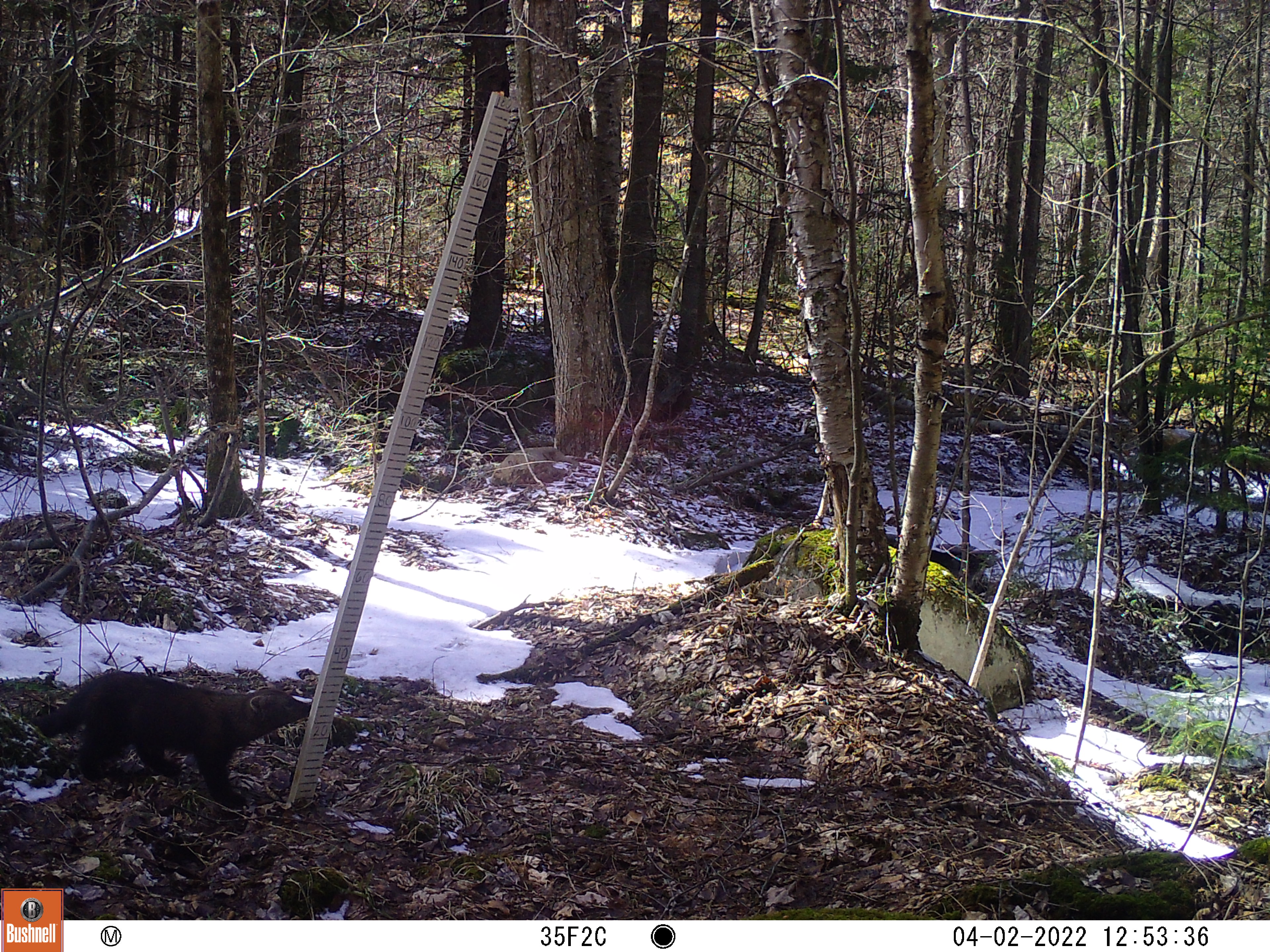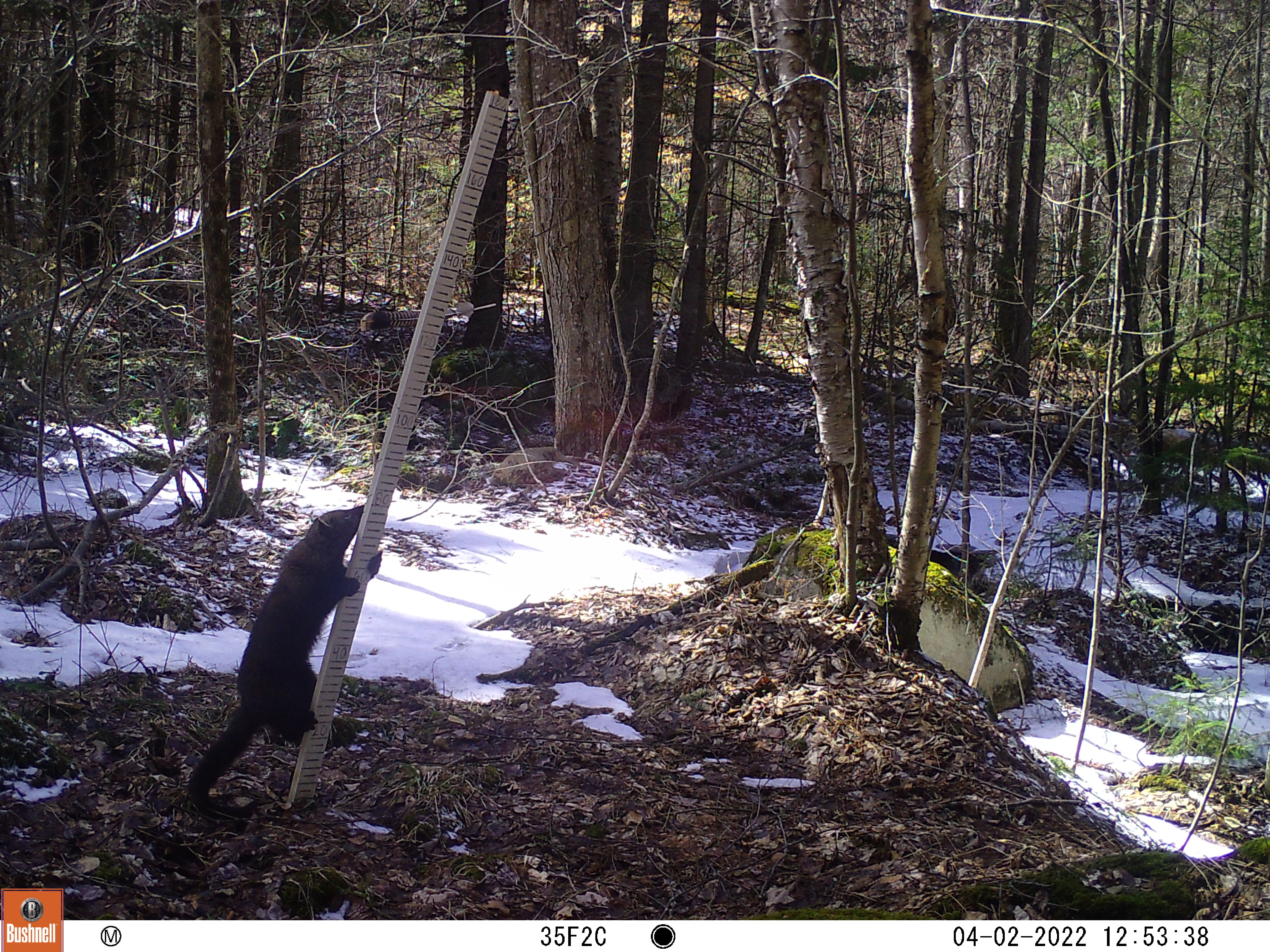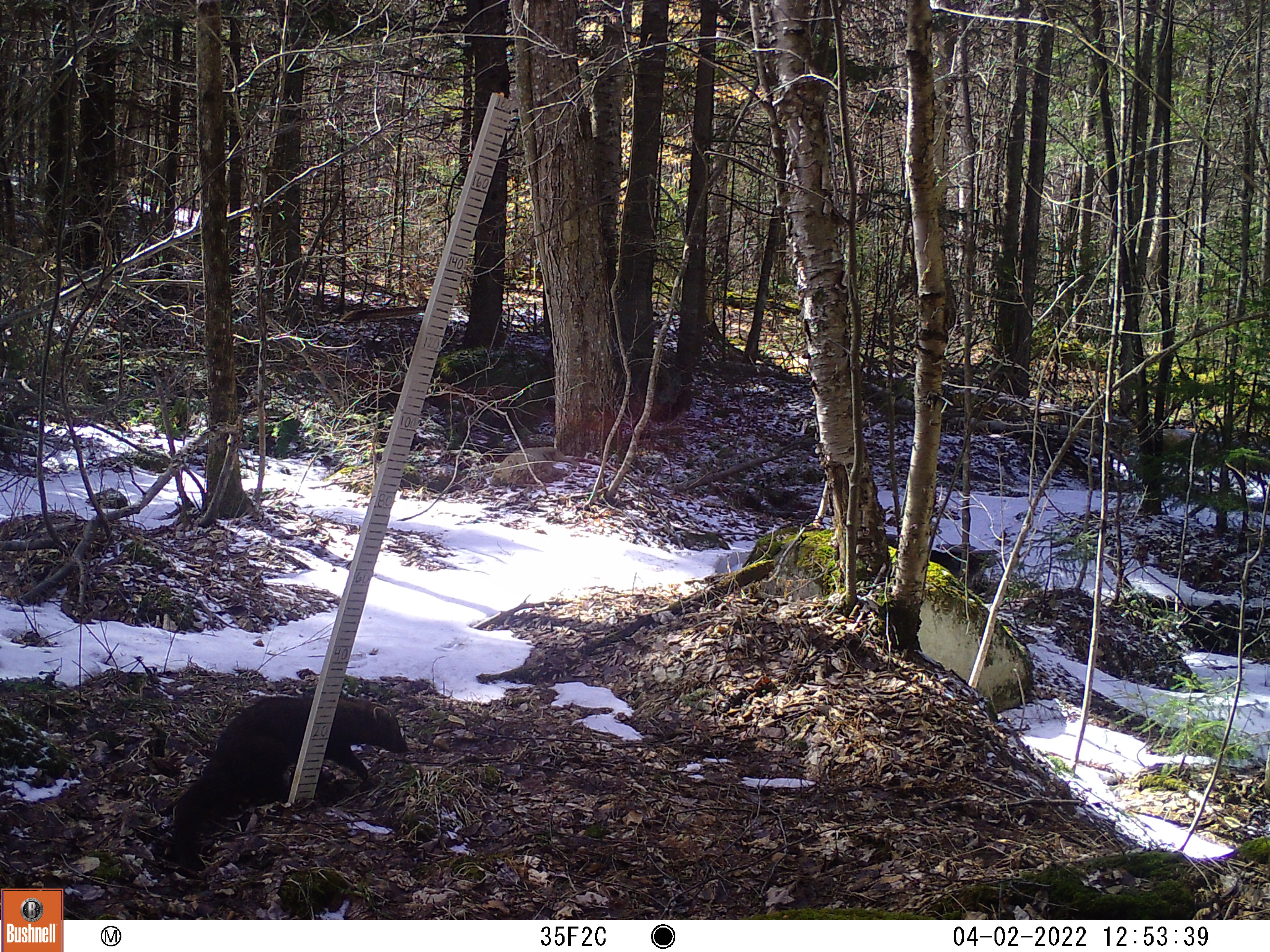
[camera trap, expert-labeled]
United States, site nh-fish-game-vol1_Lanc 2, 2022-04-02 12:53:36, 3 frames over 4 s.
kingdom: Animalia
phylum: Chordata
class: Mammalia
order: Carnivora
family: Mustelidae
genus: Pekania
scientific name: Pekania pennanti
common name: fisher